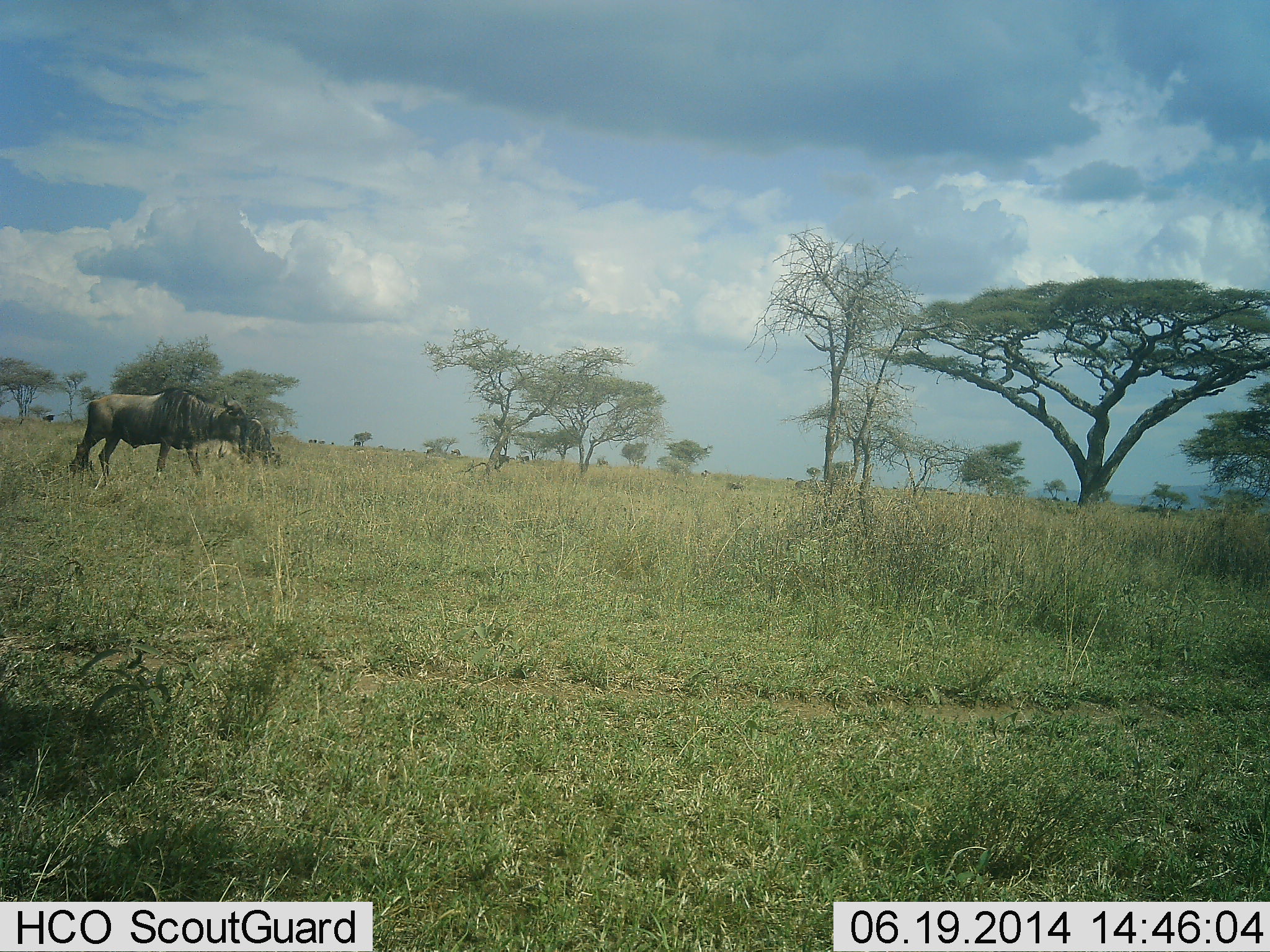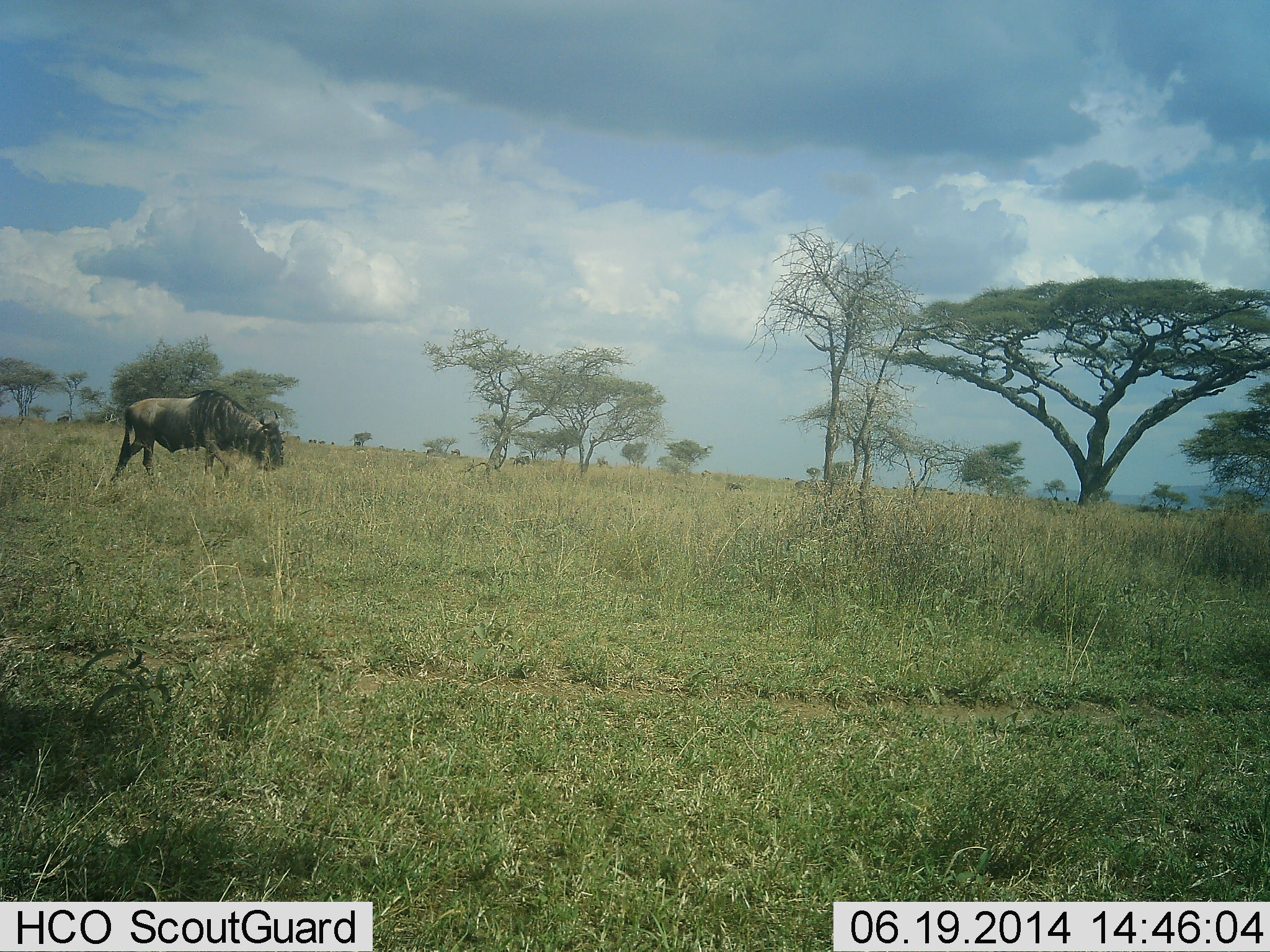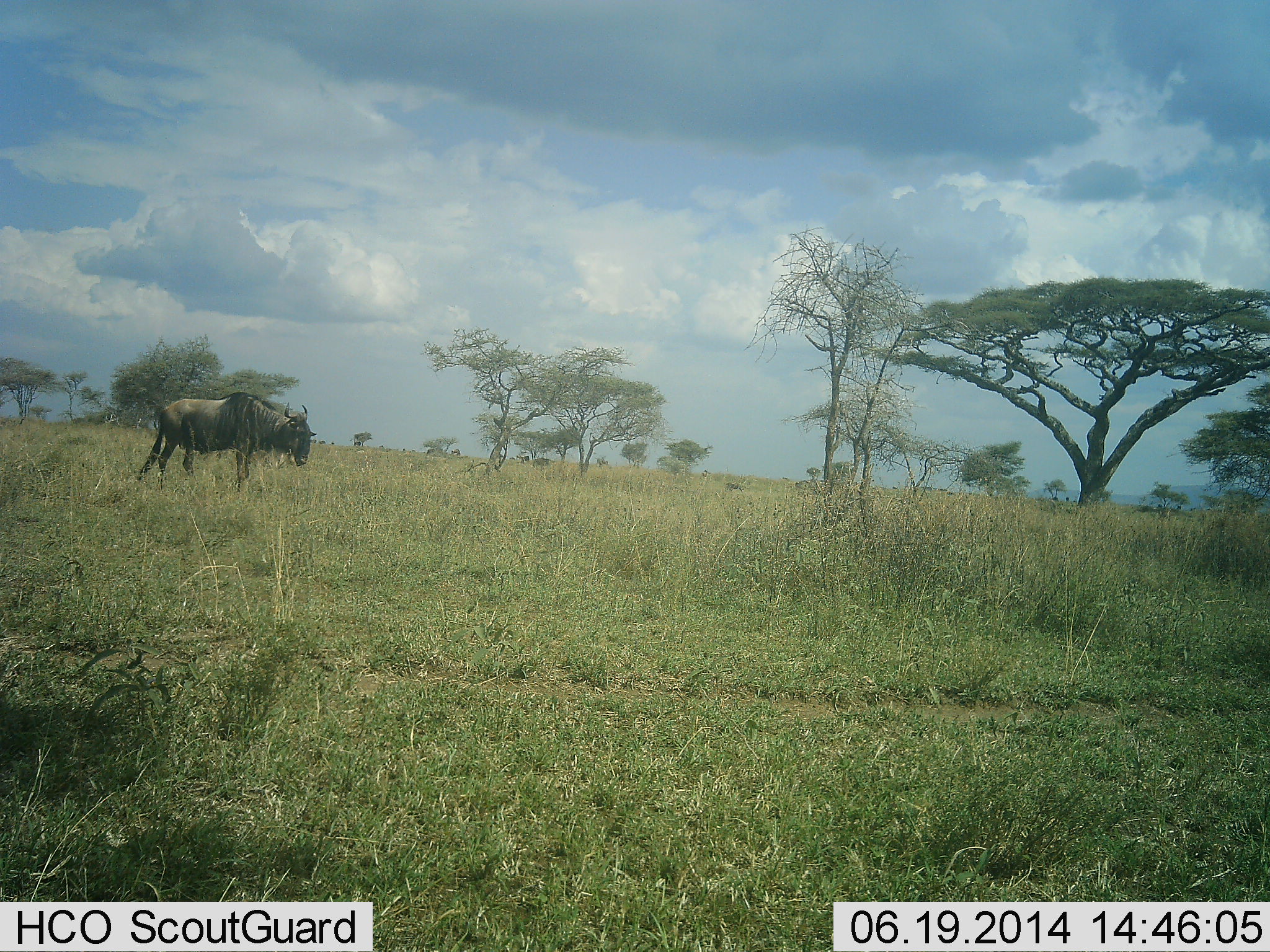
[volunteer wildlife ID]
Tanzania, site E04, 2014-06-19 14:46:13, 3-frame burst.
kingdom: Animalia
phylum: Chordata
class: Mammalia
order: Artiodactyla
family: Bovidae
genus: Connochaetes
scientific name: Connochaetes taurinus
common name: blue wildebeest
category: wildebeest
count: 2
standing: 20%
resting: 10%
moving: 90%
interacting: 0%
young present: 0%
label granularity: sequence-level